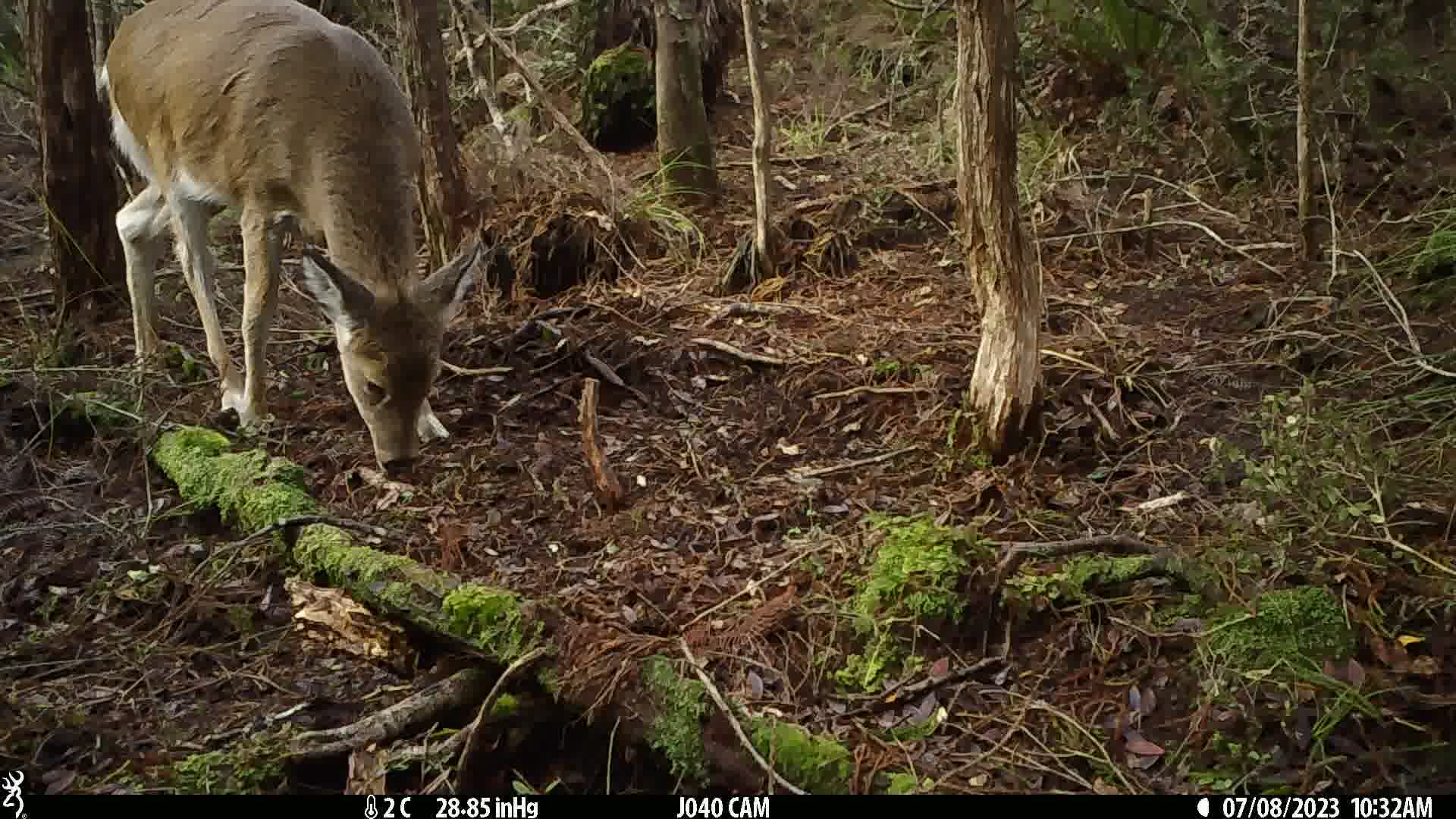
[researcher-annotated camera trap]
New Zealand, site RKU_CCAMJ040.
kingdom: Animalia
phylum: Chordata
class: Mammalia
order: Artiodactyla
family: Cervidae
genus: Odocoileus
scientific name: Odocoileus virginianus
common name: white-tailed deer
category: white tailed deer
White tailed deer (white-tailed deer) (Odocoileus virginianus).